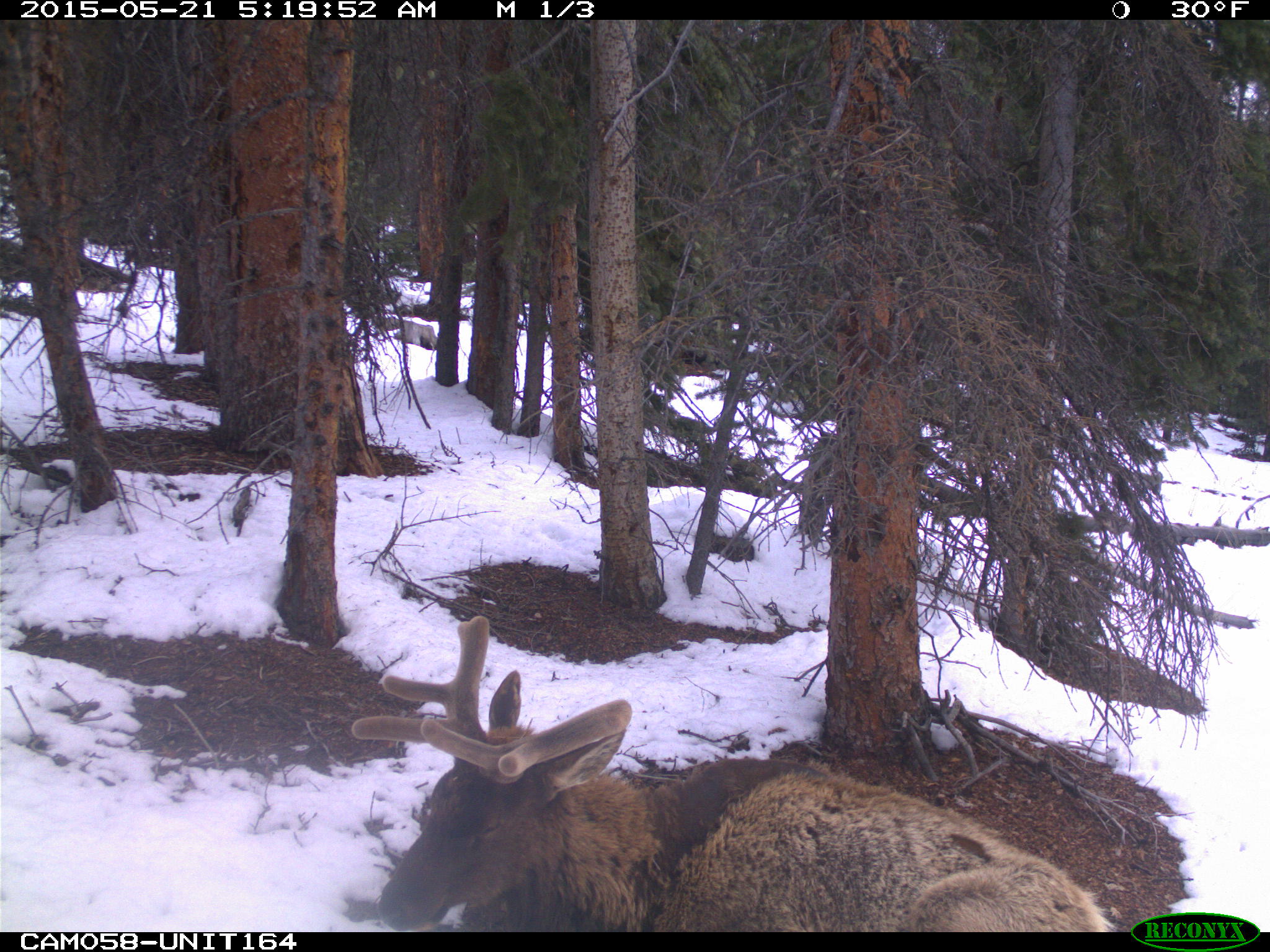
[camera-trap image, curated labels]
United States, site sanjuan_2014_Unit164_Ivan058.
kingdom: Animalia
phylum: Chordata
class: Mammalia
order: Artiodactyla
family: Cervidae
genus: Cervus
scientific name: Cervus elaphus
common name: red deer